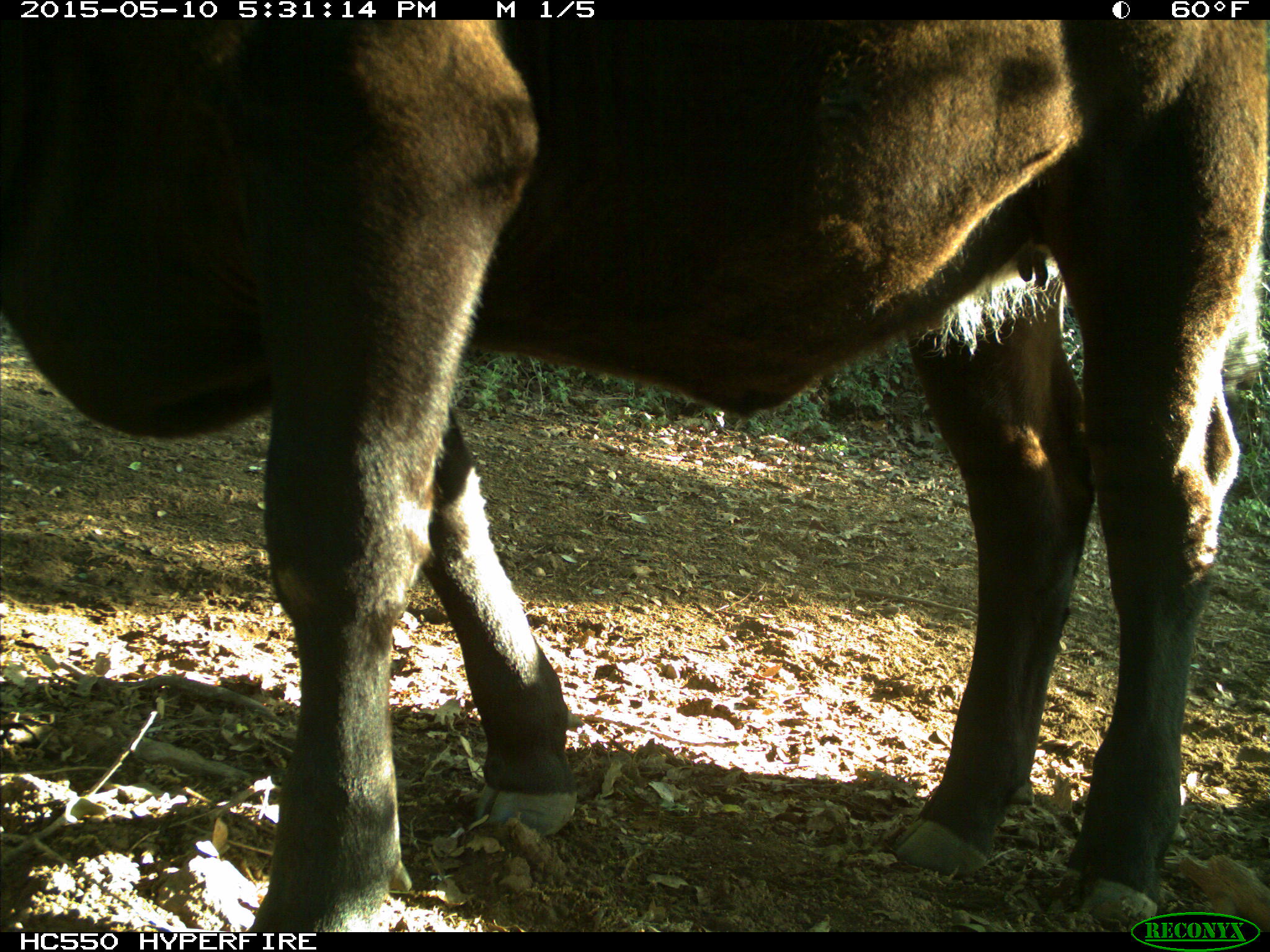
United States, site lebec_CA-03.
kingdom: Animalia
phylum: Chordata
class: Mammalia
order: Artiodactyla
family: Bovidae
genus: Bos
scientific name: Bos taurus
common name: domestic cow